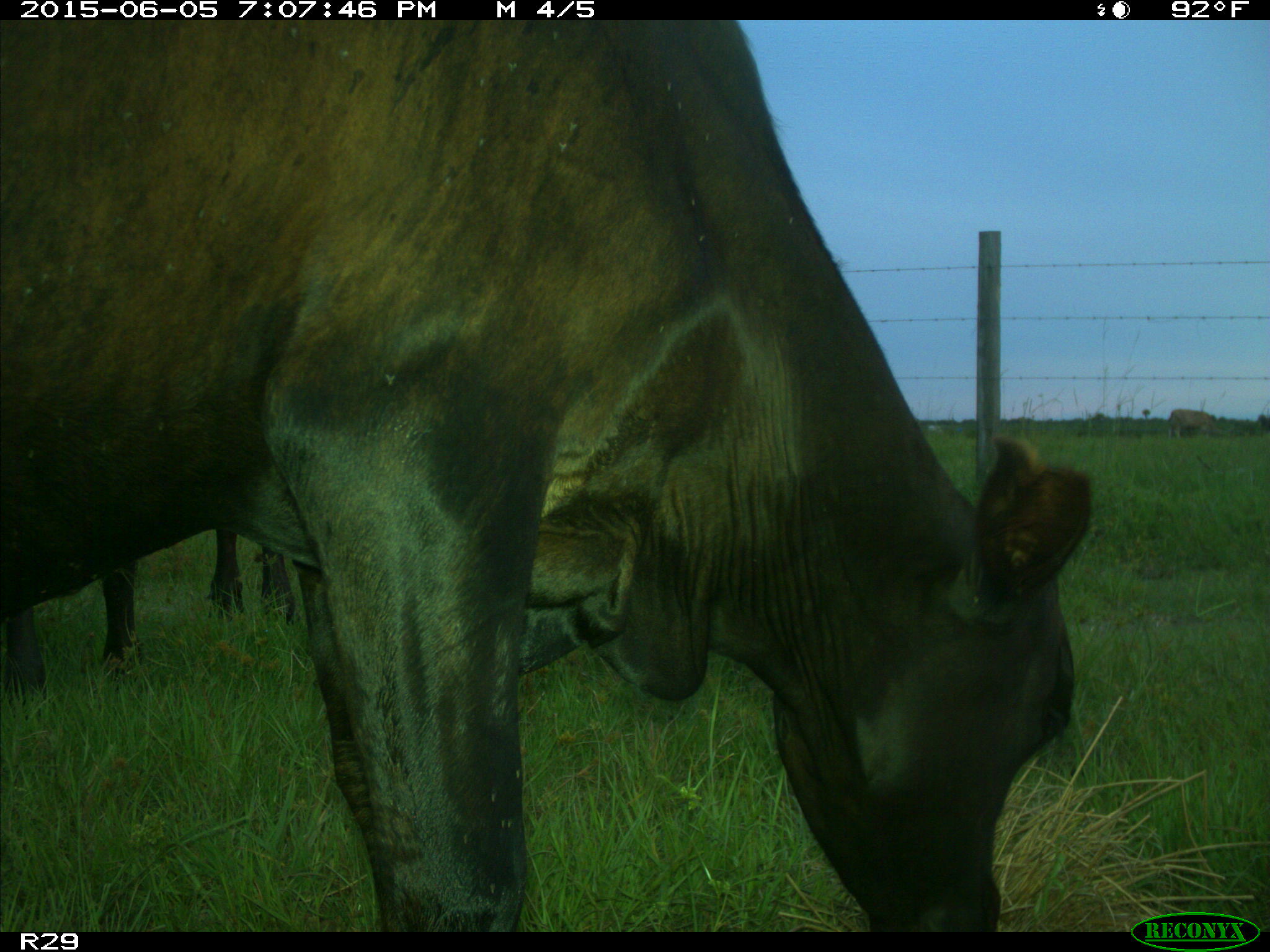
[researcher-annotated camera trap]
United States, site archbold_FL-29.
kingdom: Animalia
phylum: Chordata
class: Mammalia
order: Artiodactyla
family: Bovidae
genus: Bos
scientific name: Bos taurus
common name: domestic cow